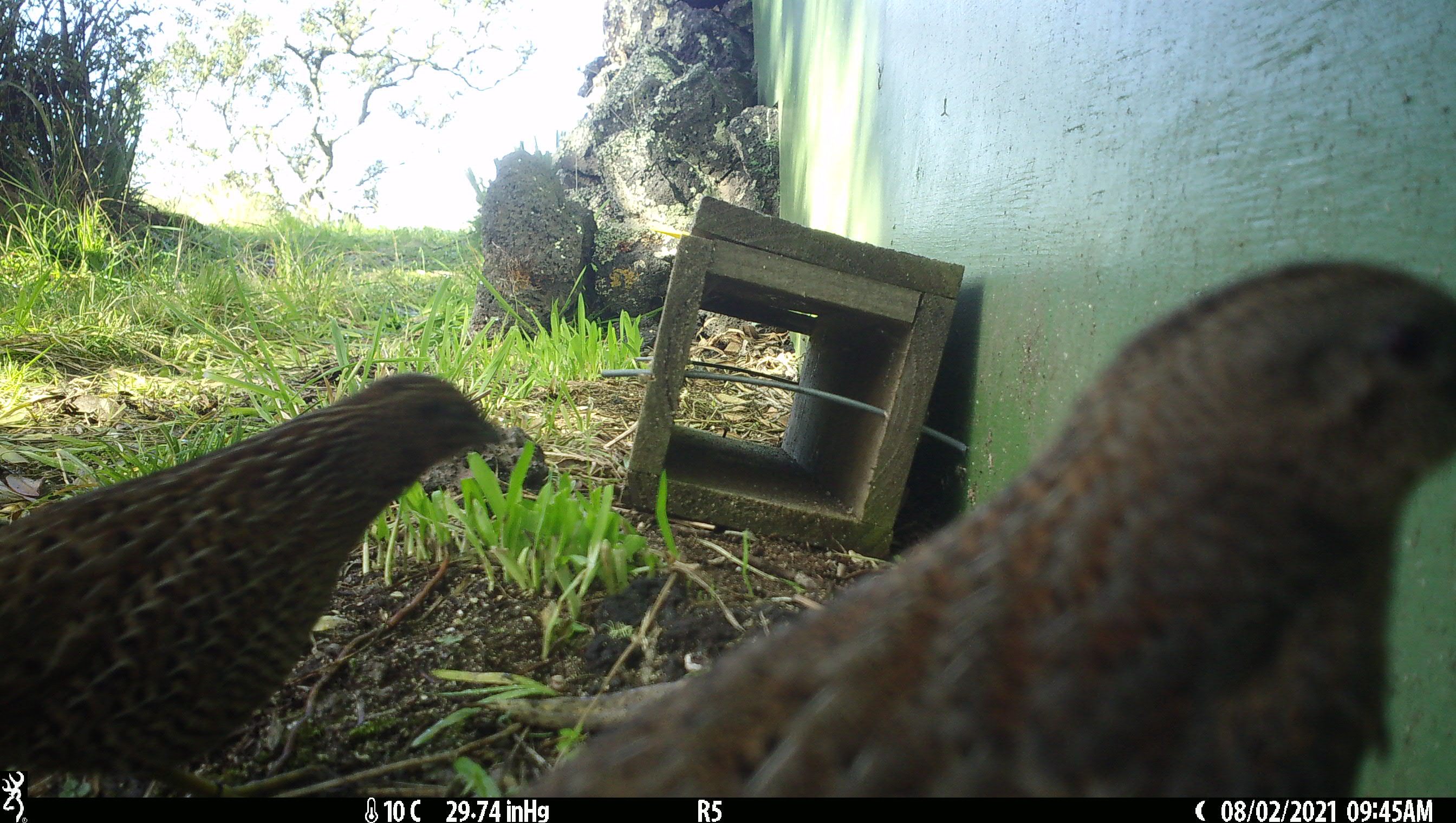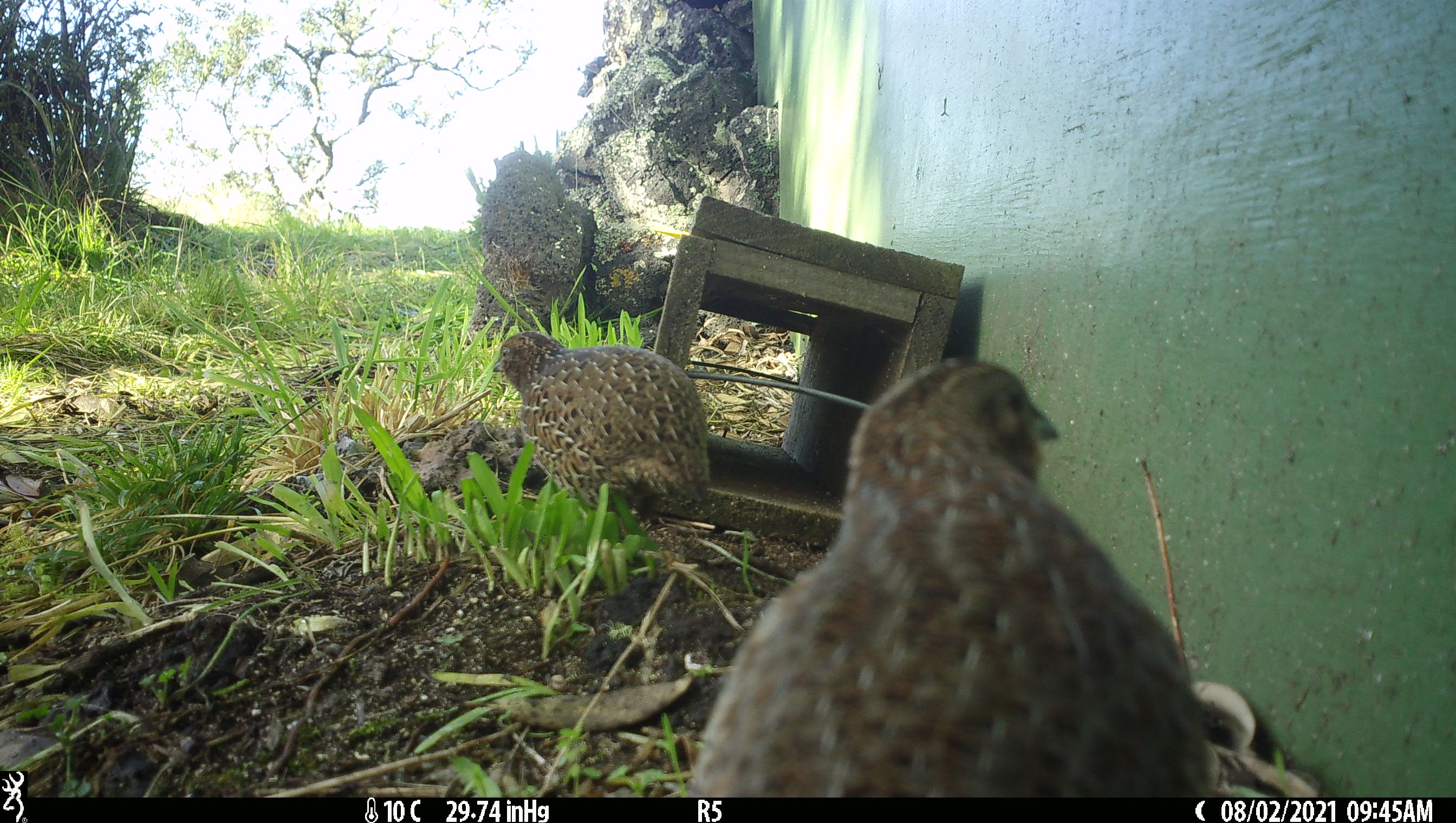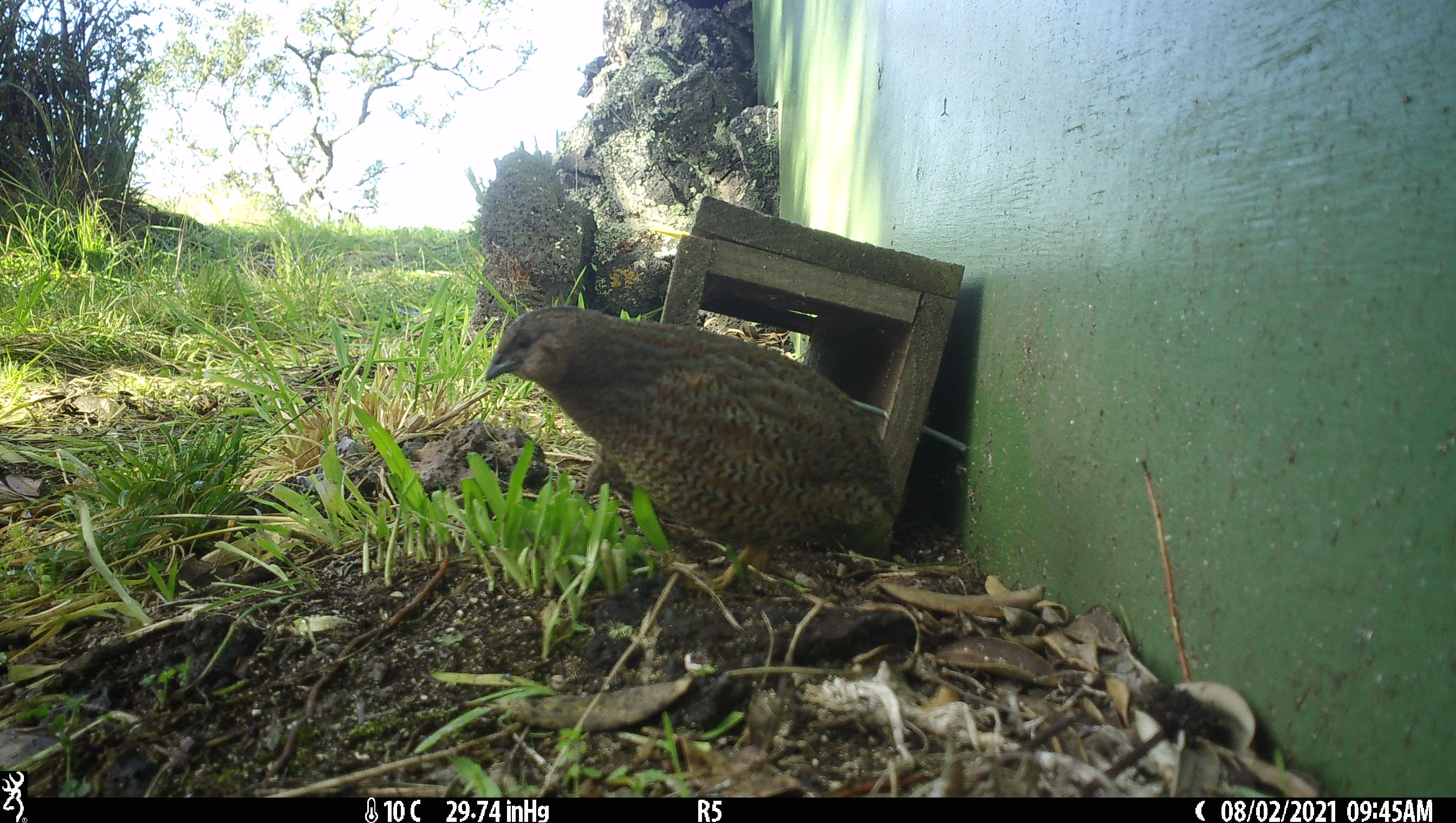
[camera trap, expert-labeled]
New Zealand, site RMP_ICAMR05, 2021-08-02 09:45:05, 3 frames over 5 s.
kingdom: Animalia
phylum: Chordata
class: Aves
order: Galliformes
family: Phasianidae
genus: Synoicus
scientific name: Synoicus ypsilophorus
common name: brown quail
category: quail brown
Quail brown (brown quail) (Synoicus ypsilophorus).